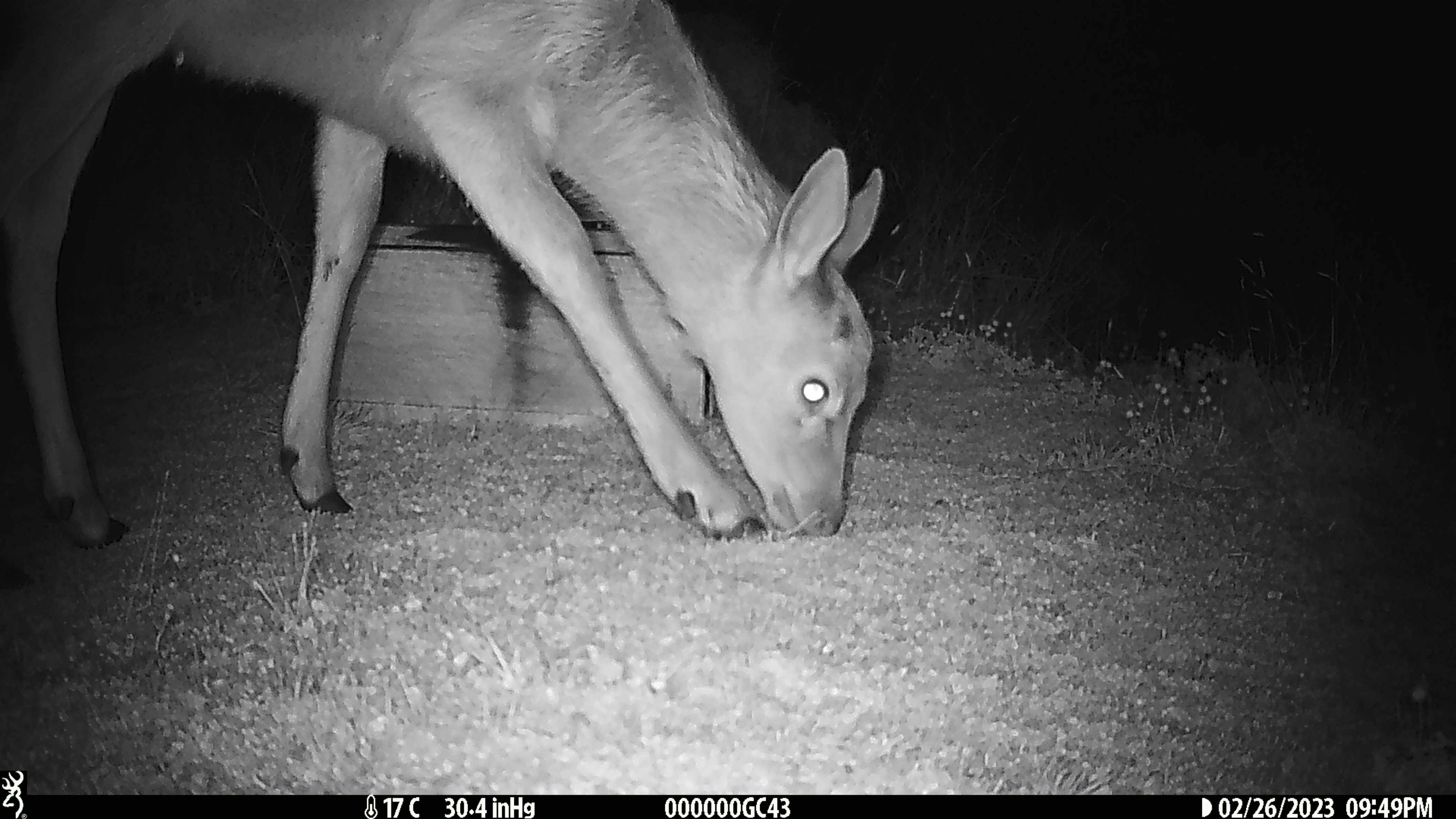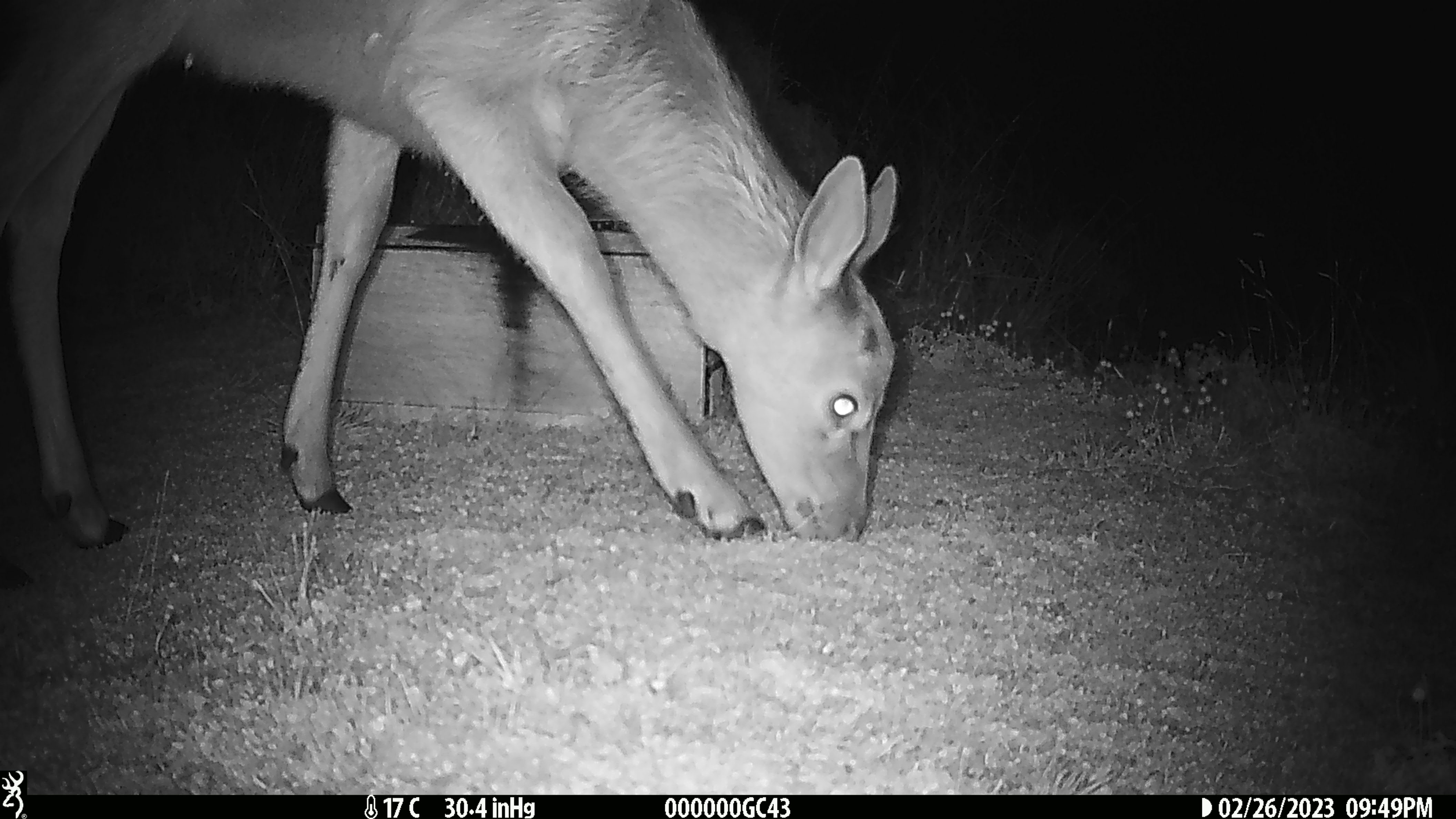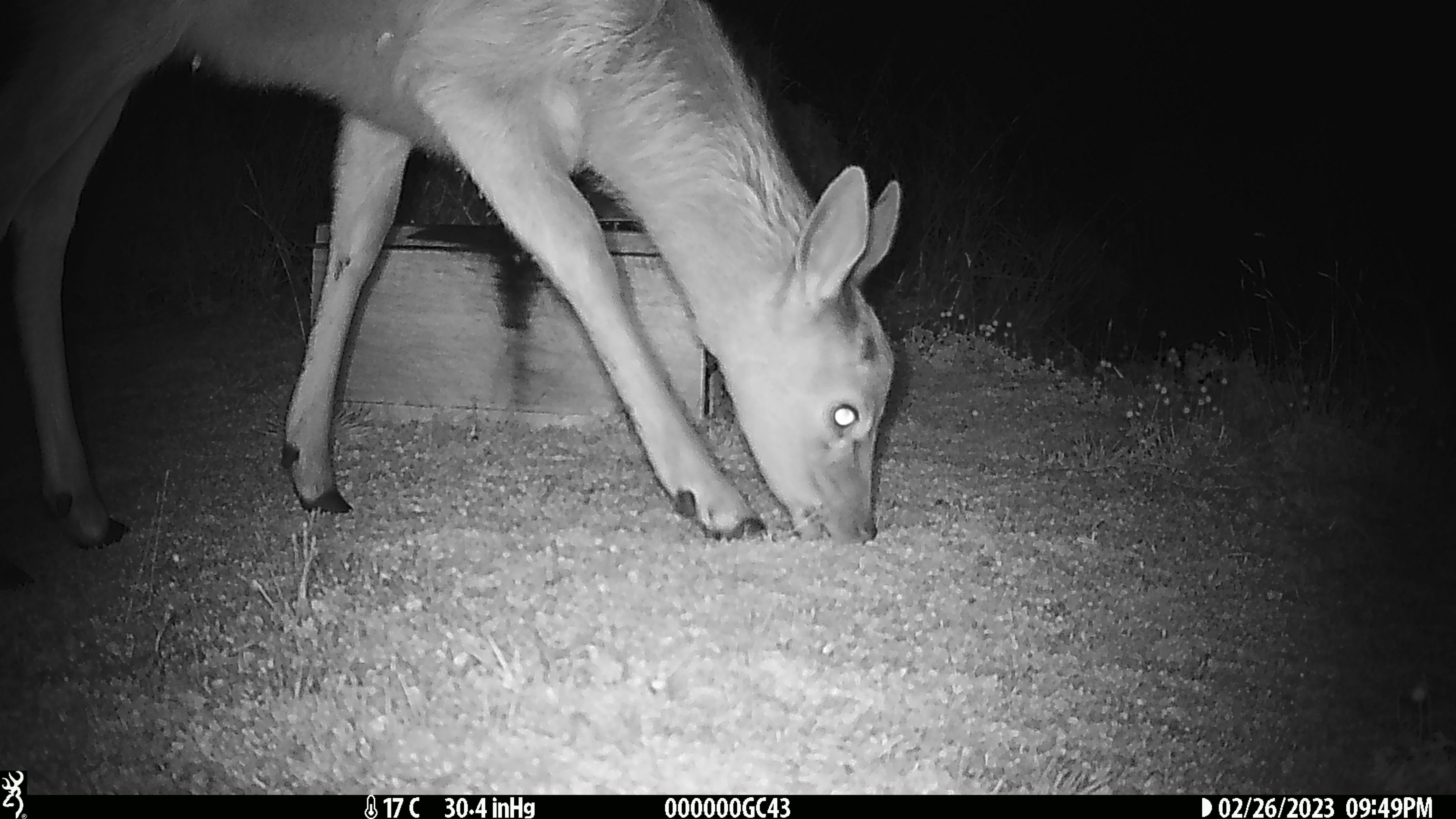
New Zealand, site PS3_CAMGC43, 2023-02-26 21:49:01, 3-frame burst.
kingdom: Animalia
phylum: Chordata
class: Mammalia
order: Artiodactyla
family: Cervidae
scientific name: Cervidae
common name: deer